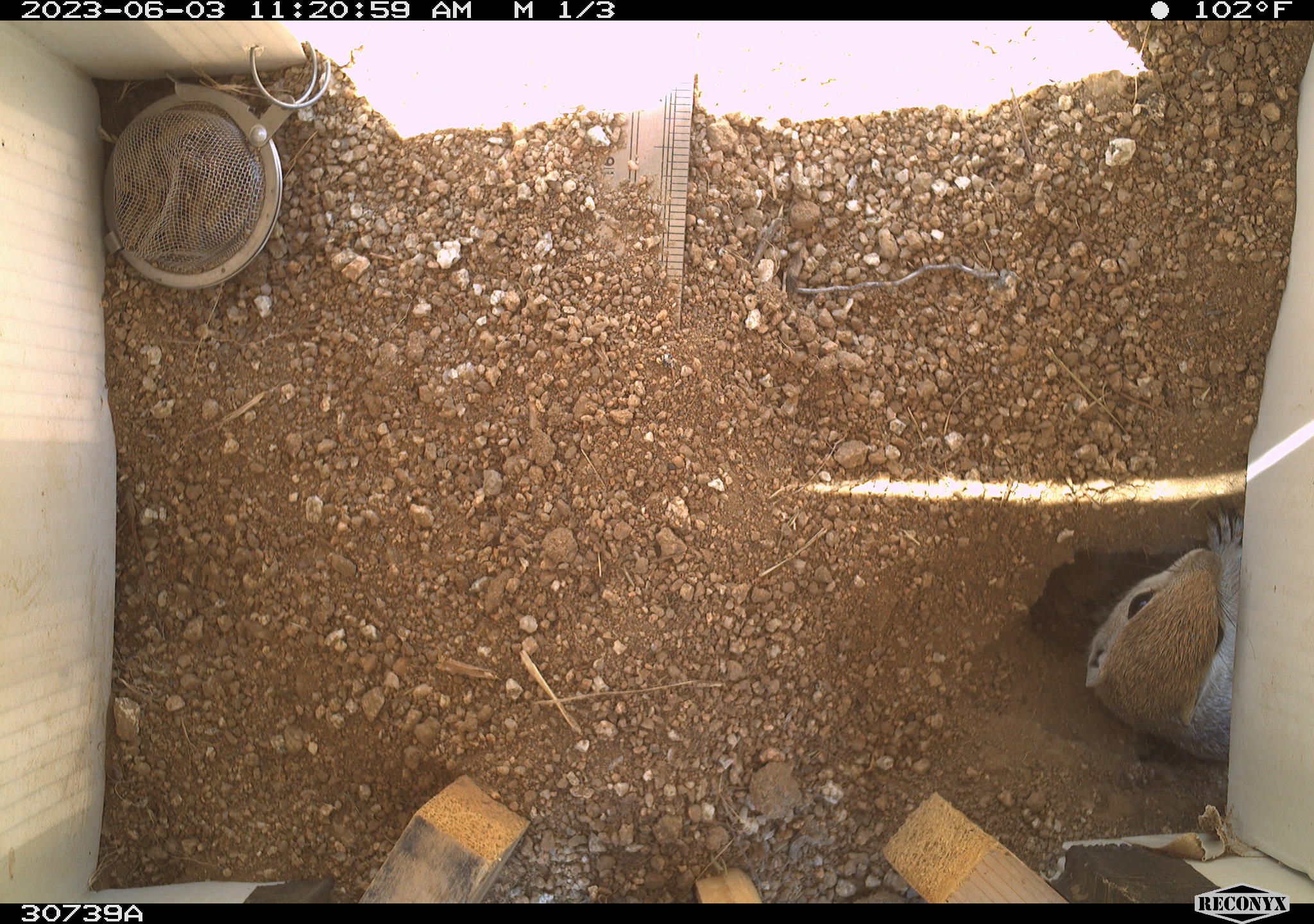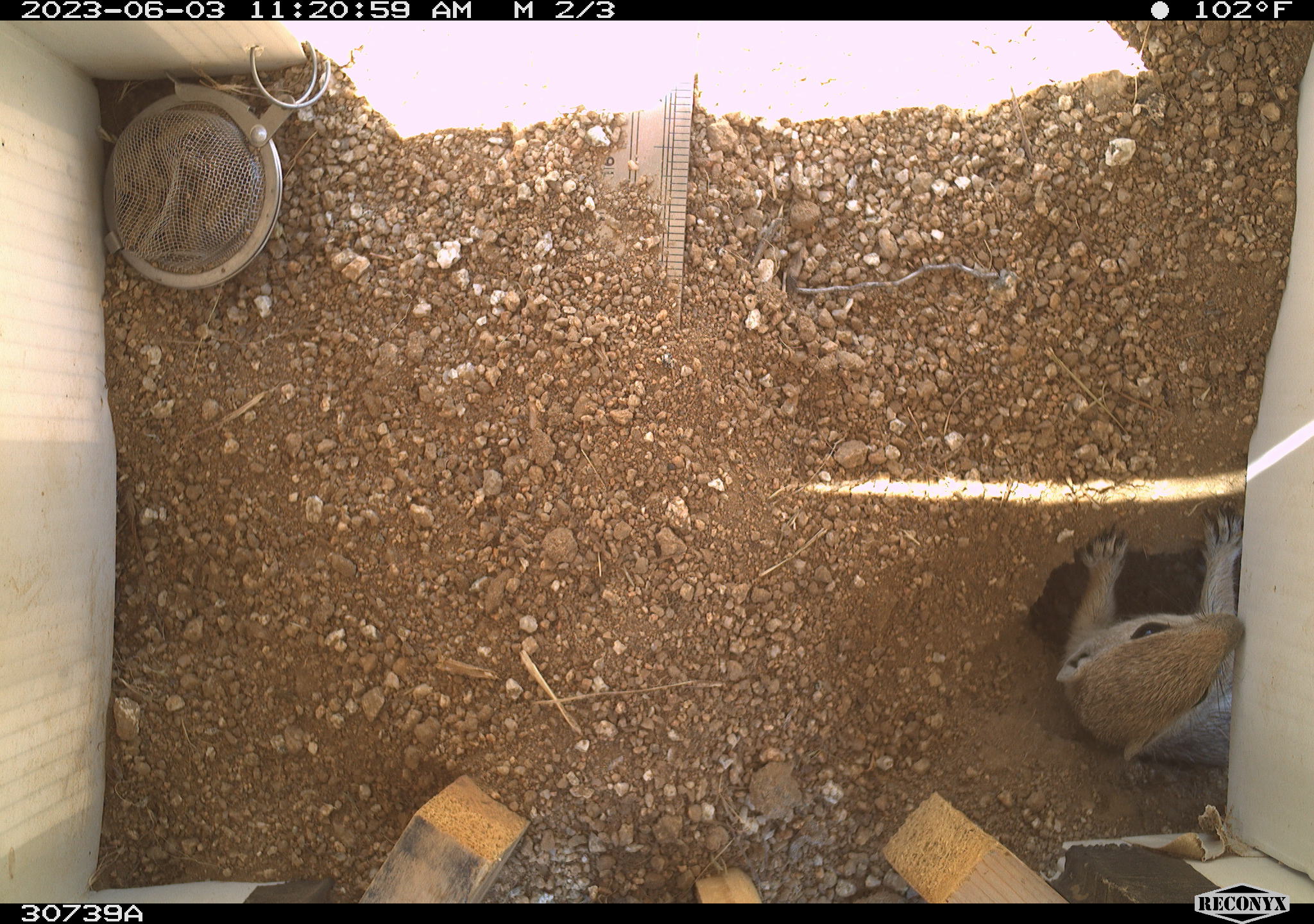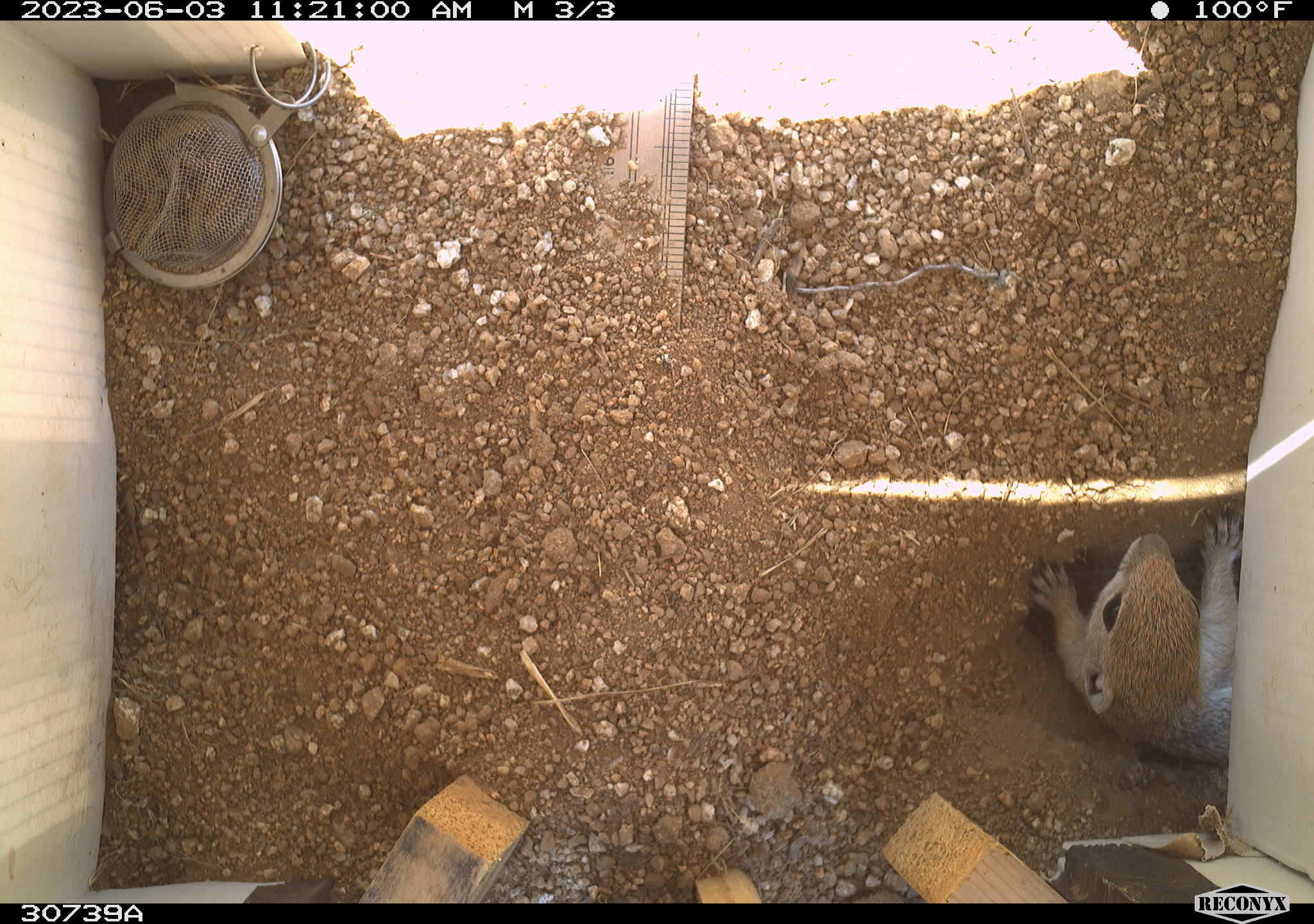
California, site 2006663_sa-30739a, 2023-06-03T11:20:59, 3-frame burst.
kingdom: Animalia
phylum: Chordata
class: Mammalia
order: Rodentia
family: Sciuridae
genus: Ammospermophilus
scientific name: Ammospermophilus leucurus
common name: white-tailed antelope squirrel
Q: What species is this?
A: White-tailed antelope squirrel (Ammospermophilus leucurus).